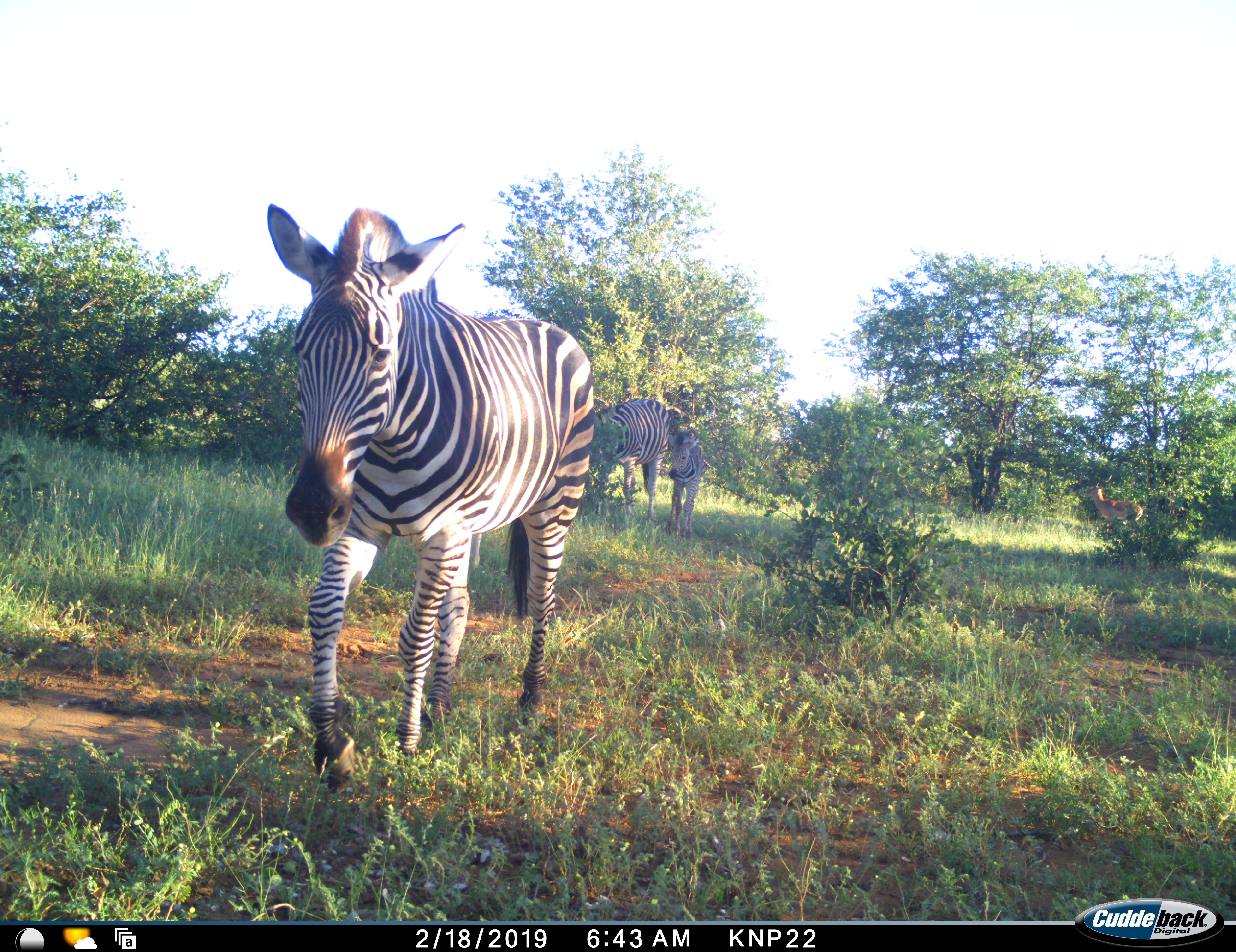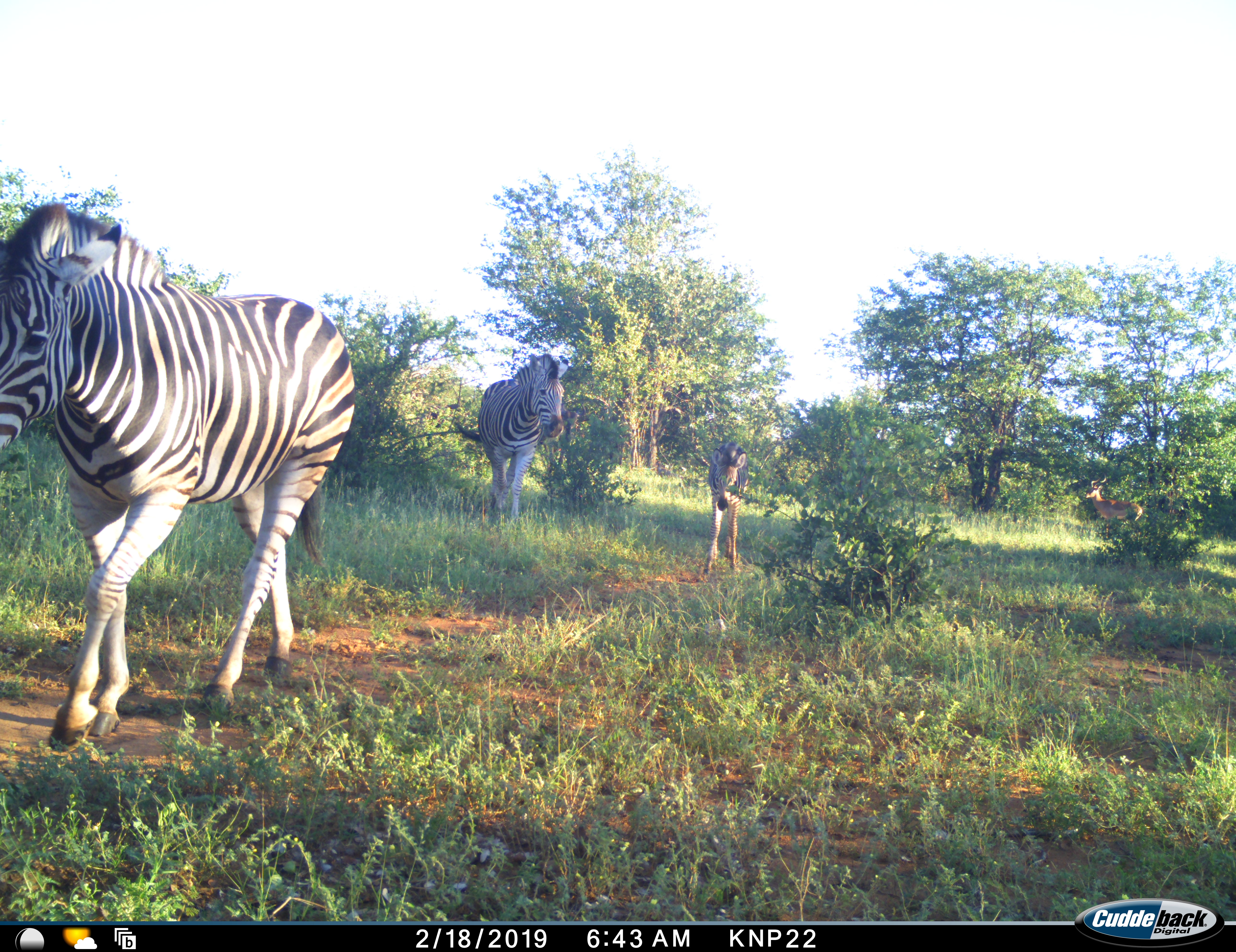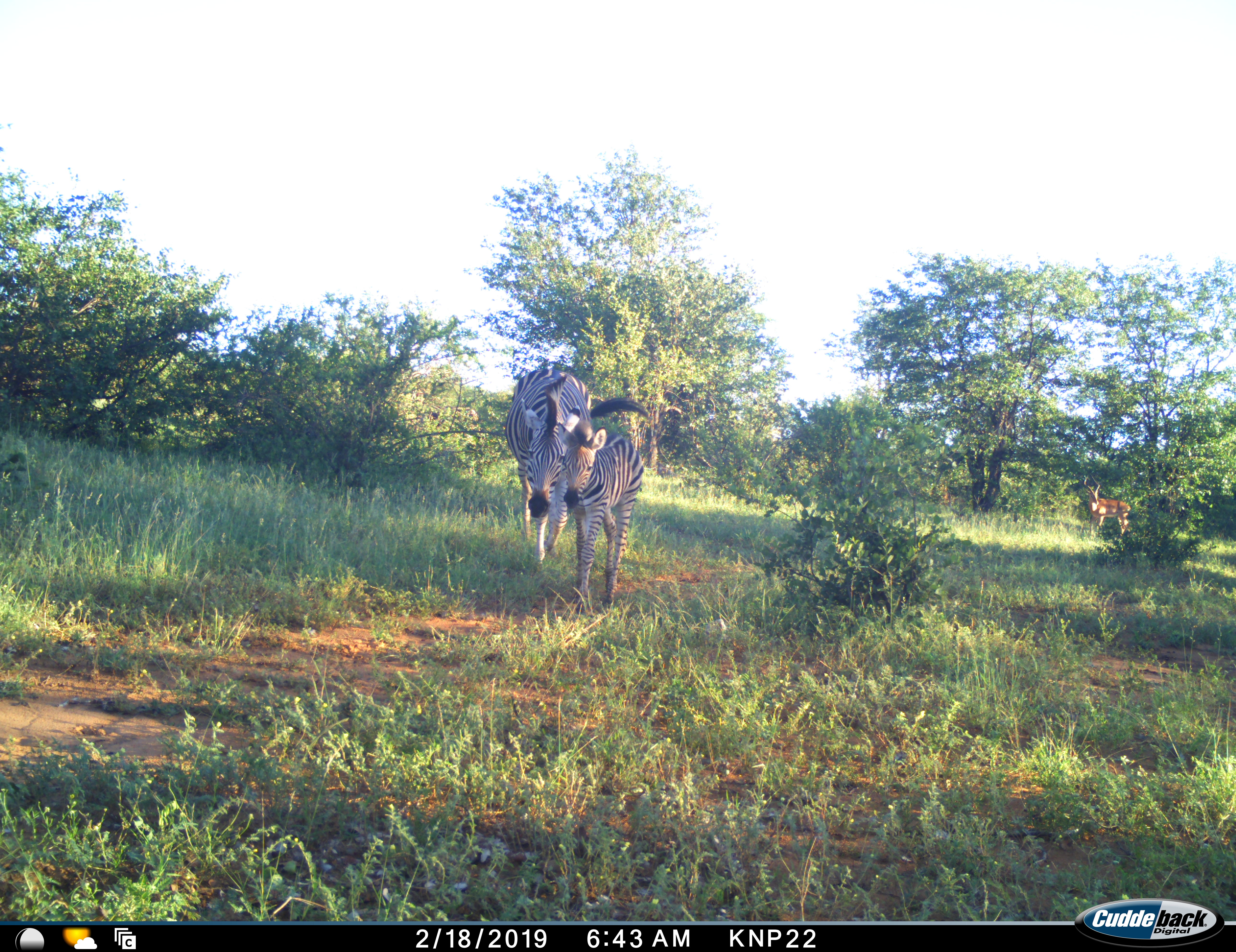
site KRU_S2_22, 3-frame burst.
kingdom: Animalia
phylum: Chordata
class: Mammalia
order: Artiodactyla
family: Bovidae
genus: Aepyceros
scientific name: Aepyceros melampus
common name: impala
Impala (Aepyceros melampus), count 1. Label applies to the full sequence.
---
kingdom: Animalia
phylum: Chordata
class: Mammalia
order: Perissodactyla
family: Equidae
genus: Equus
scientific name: Equus quagga burchellii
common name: burchell's zebra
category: zebraburchells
Zebraburchells (burchell's zebra) (Equus quagga burchellii), count 3. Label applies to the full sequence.